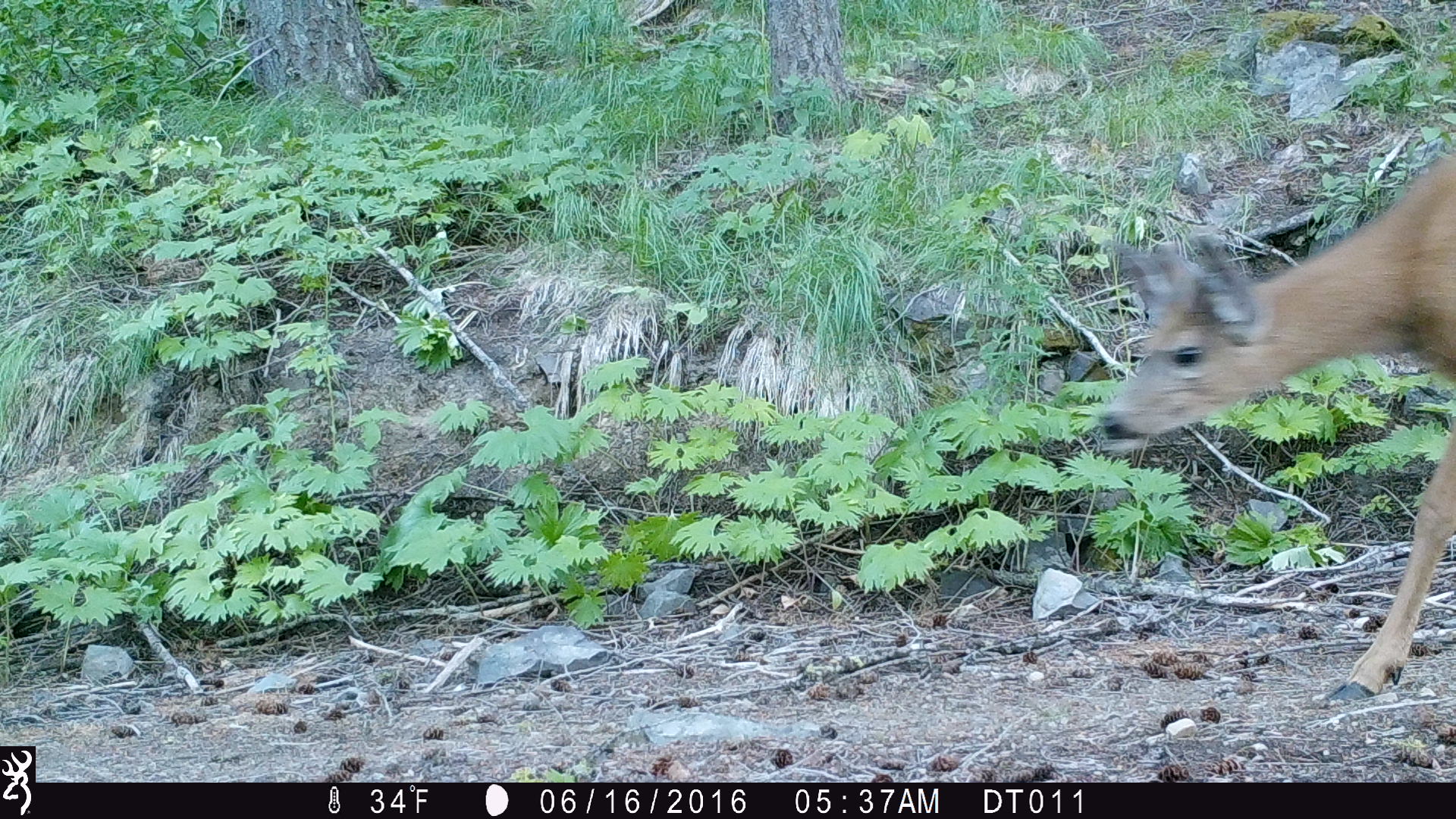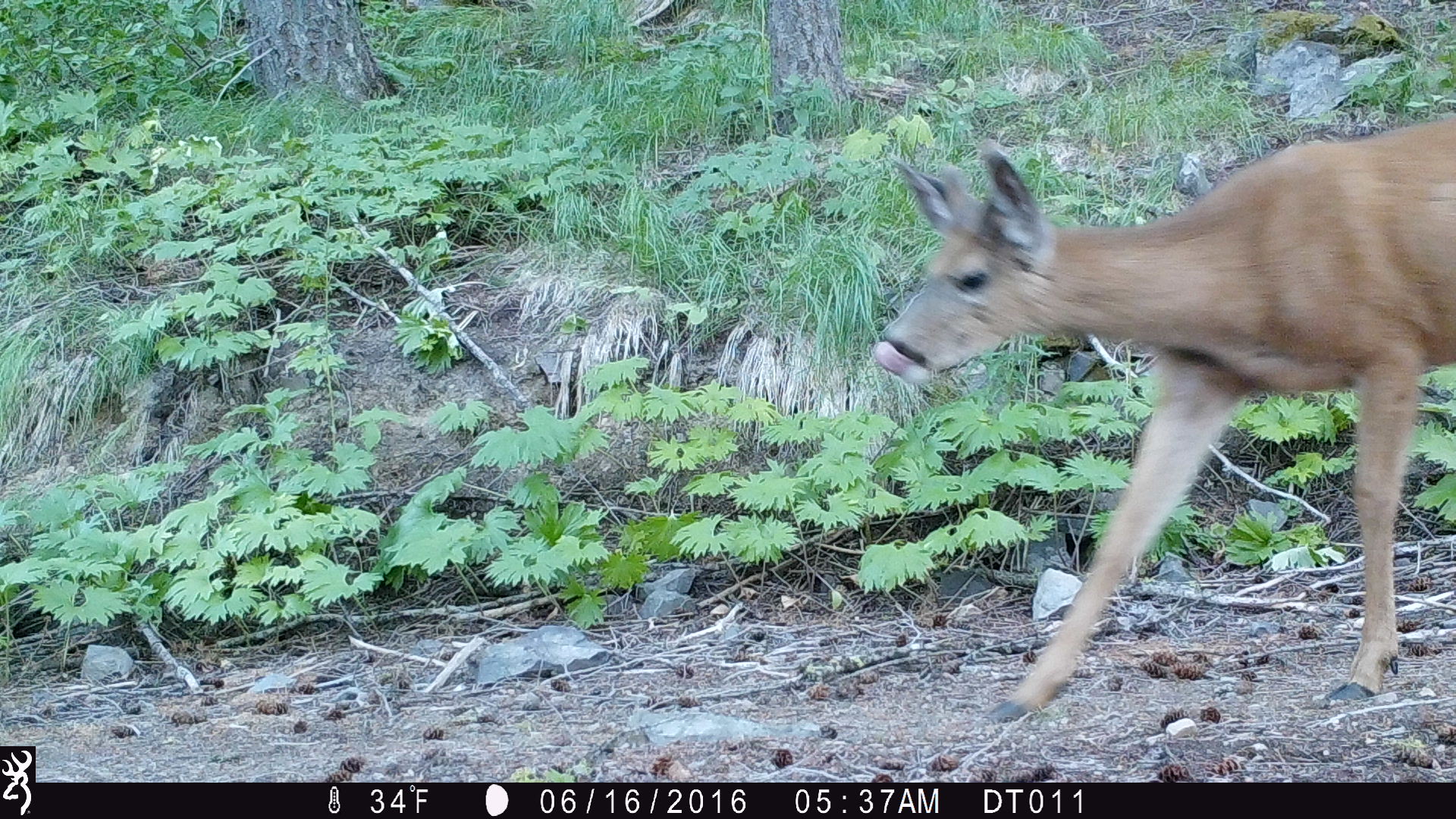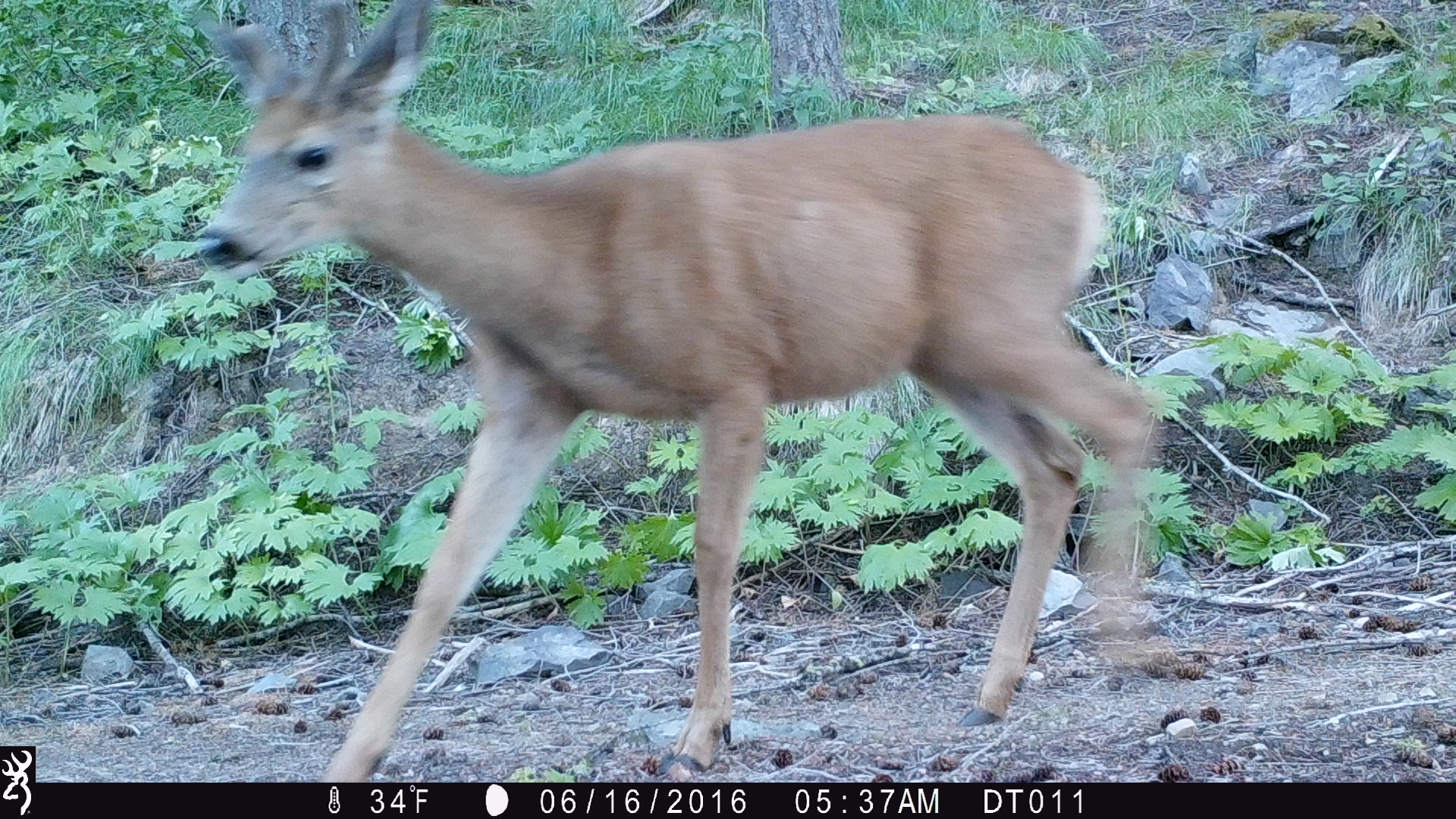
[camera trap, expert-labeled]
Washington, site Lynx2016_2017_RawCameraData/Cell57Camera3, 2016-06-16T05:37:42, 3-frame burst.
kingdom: Animalia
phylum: Chordata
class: Mammalia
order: Artiodactyla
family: Cervidae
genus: Odocoileus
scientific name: Odocoileus hemionus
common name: mule deer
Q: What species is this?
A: Odocoileus hemionus (mule deer).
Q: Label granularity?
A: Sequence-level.